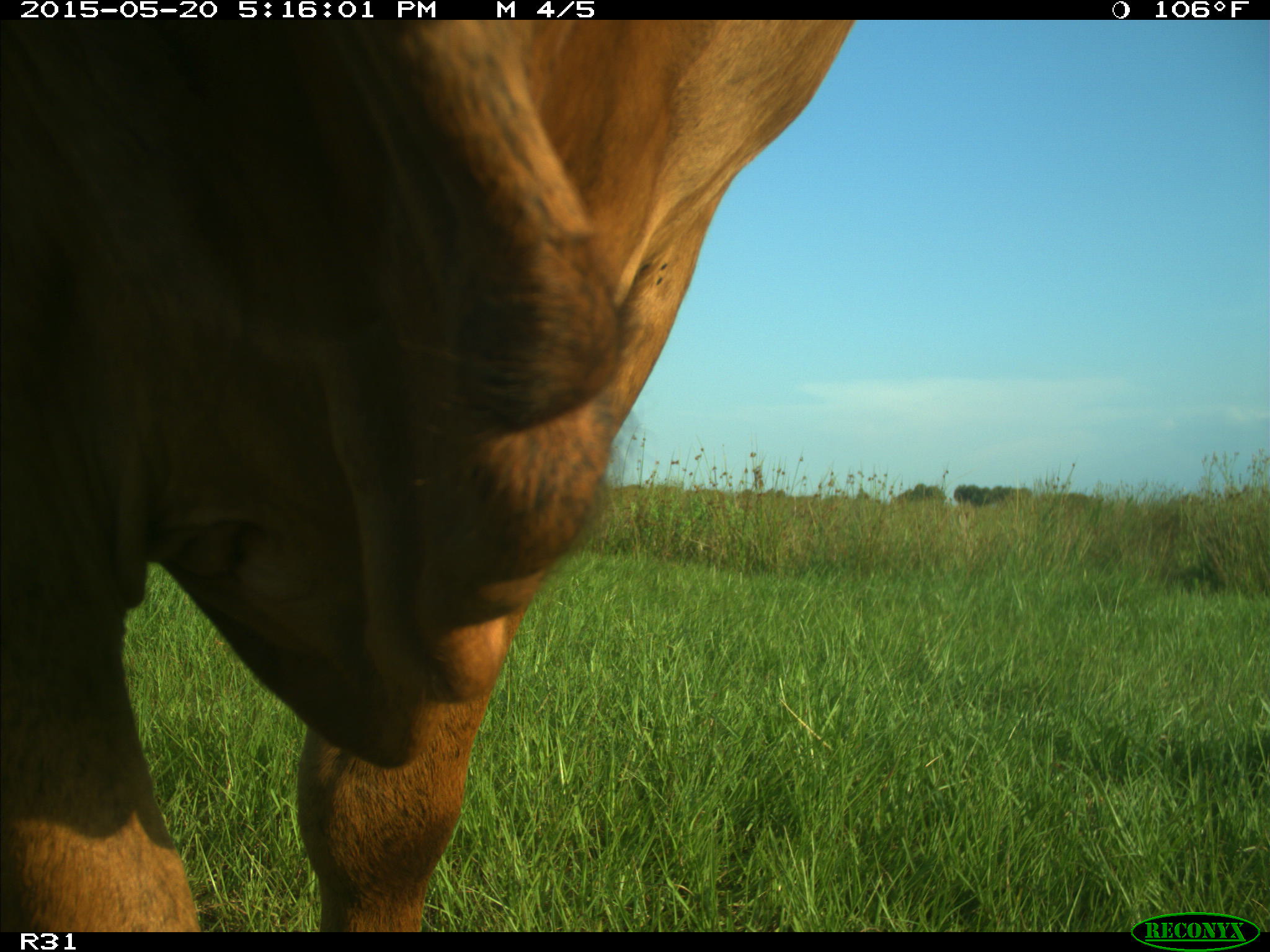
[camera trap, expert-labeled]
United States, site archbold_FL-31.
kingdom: Animalia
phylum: Chordata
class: Mammalia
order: Artiodactyla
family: Bovidae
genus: Bos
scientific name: Bos taurus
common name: domestic cow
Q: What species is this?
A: Bos taurus (domestic cow).